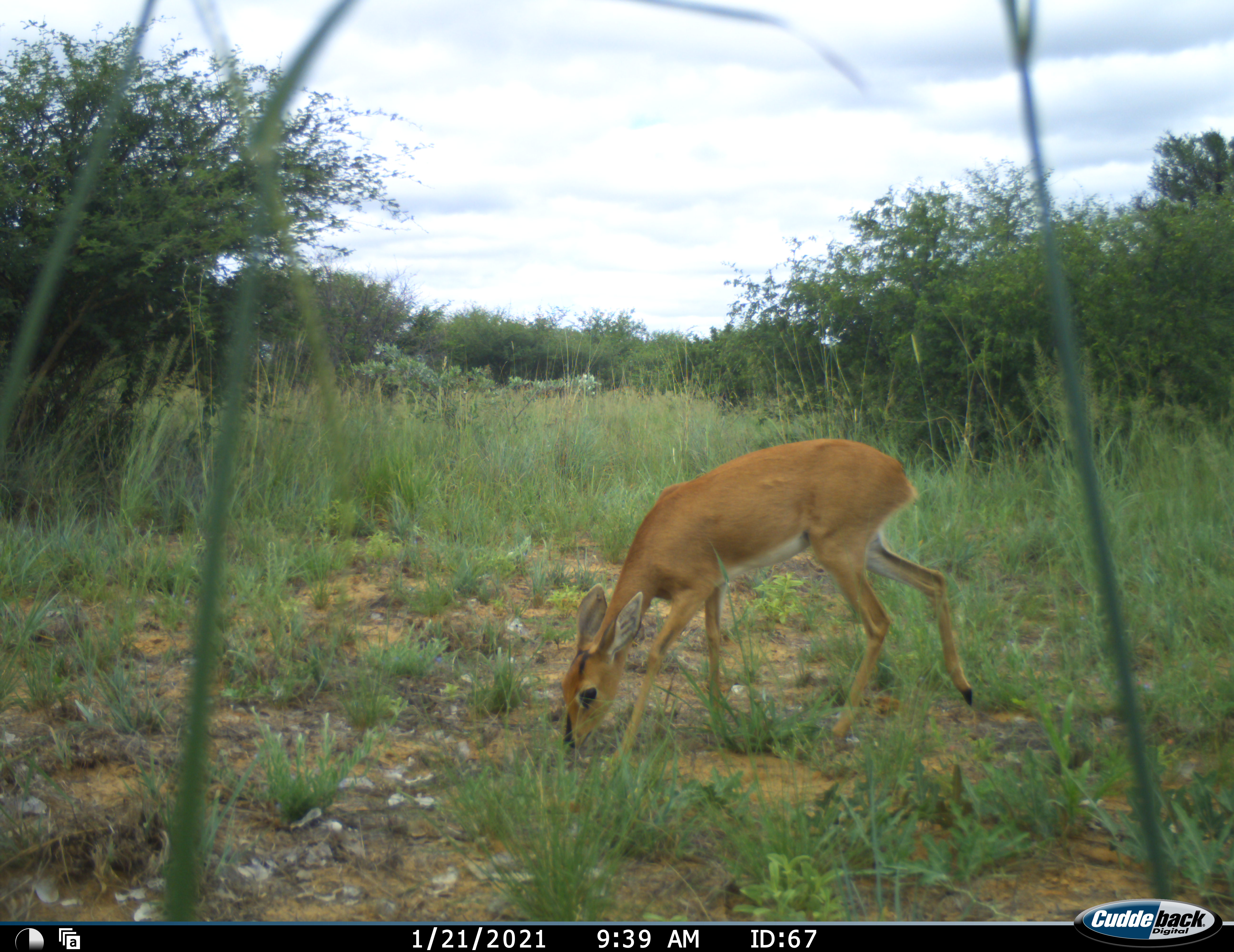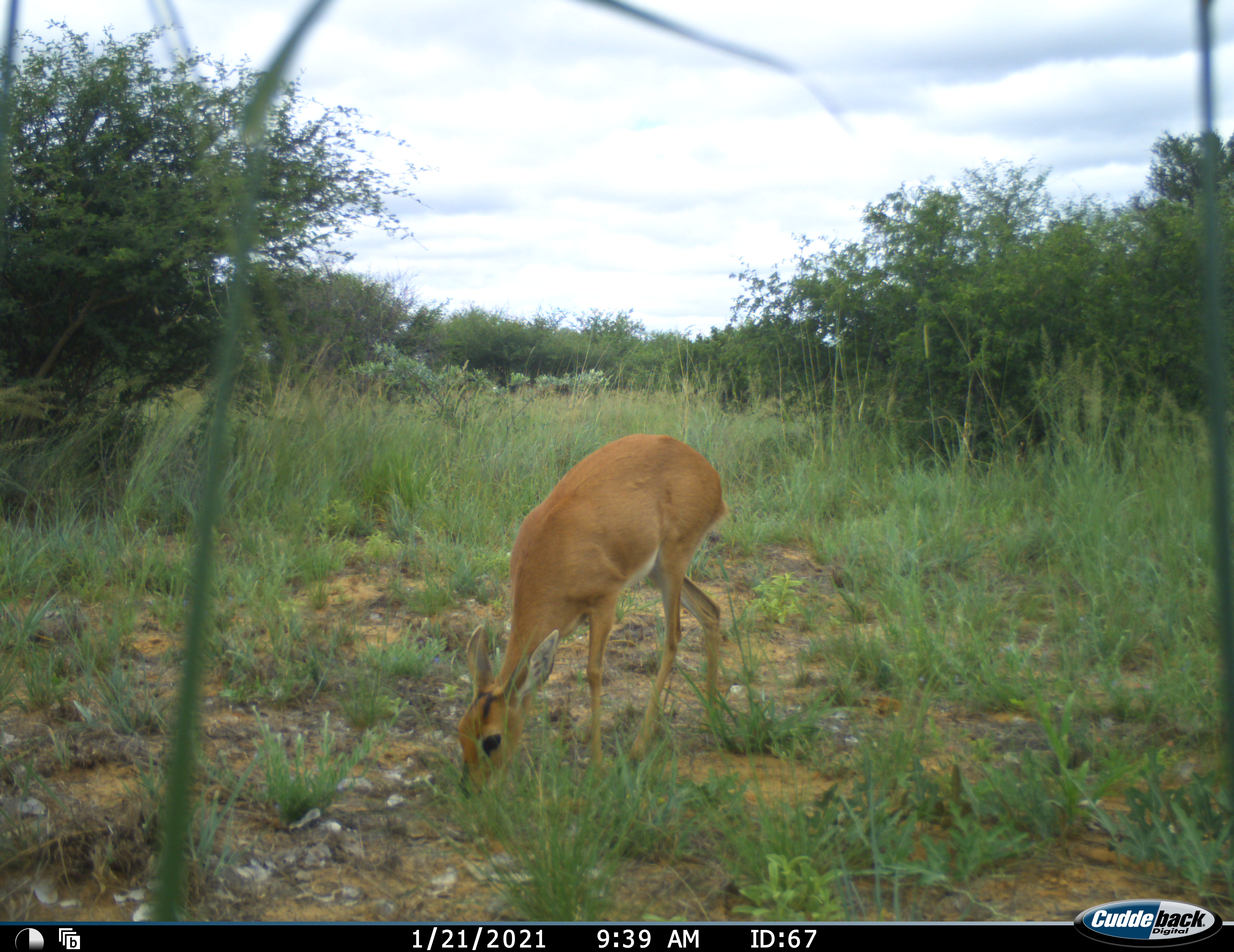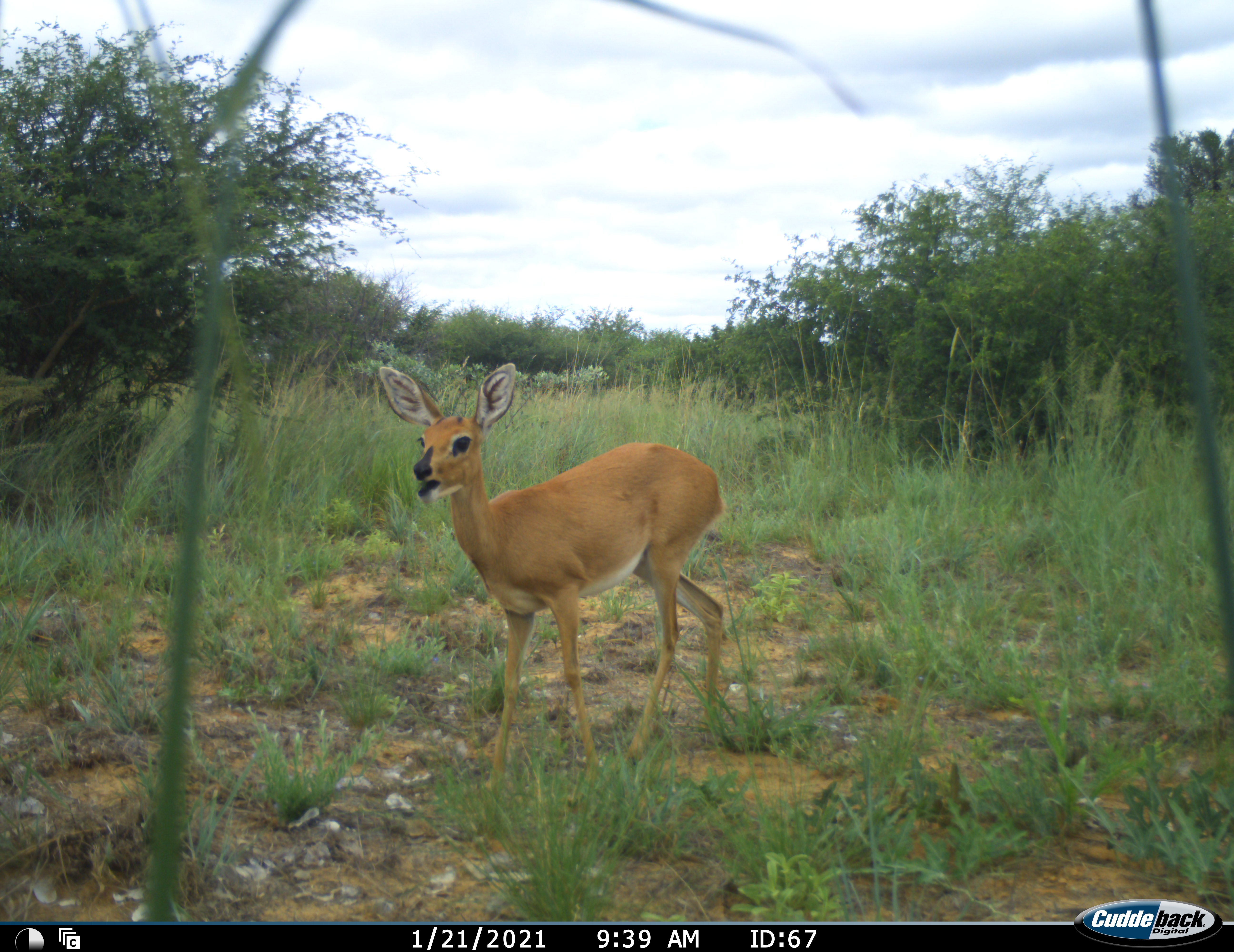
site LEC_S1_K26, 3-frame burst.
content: unidentified animal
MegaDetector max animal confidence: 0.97